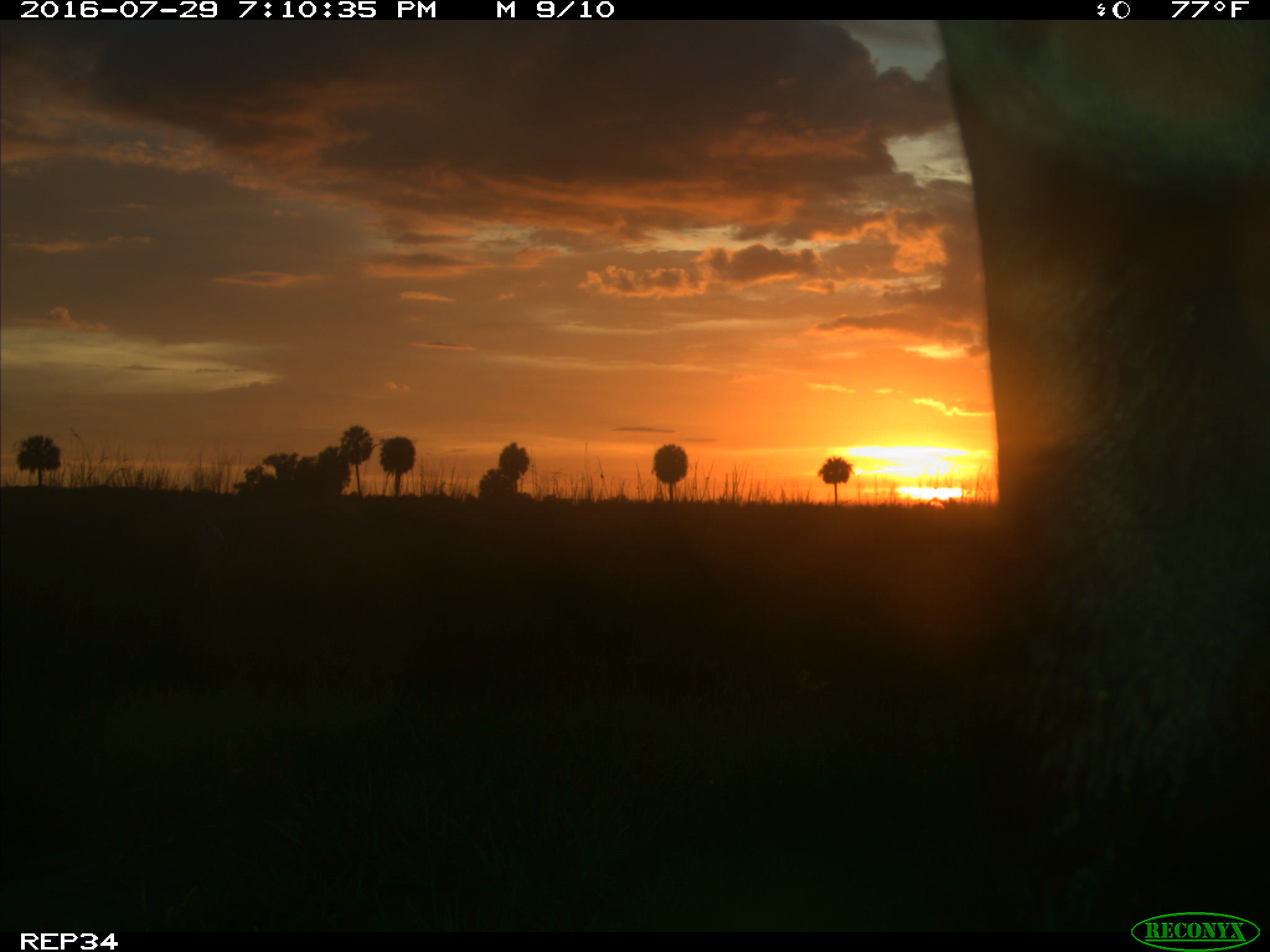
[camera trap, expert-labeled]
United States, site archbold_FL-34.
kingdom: Animalia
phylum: Chordata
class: Mammalia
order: Artiodactyla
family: Bovidae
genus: Bos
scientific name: Bos taurus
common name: domestic cow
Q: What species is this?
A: Bos taurus (domestic cow).